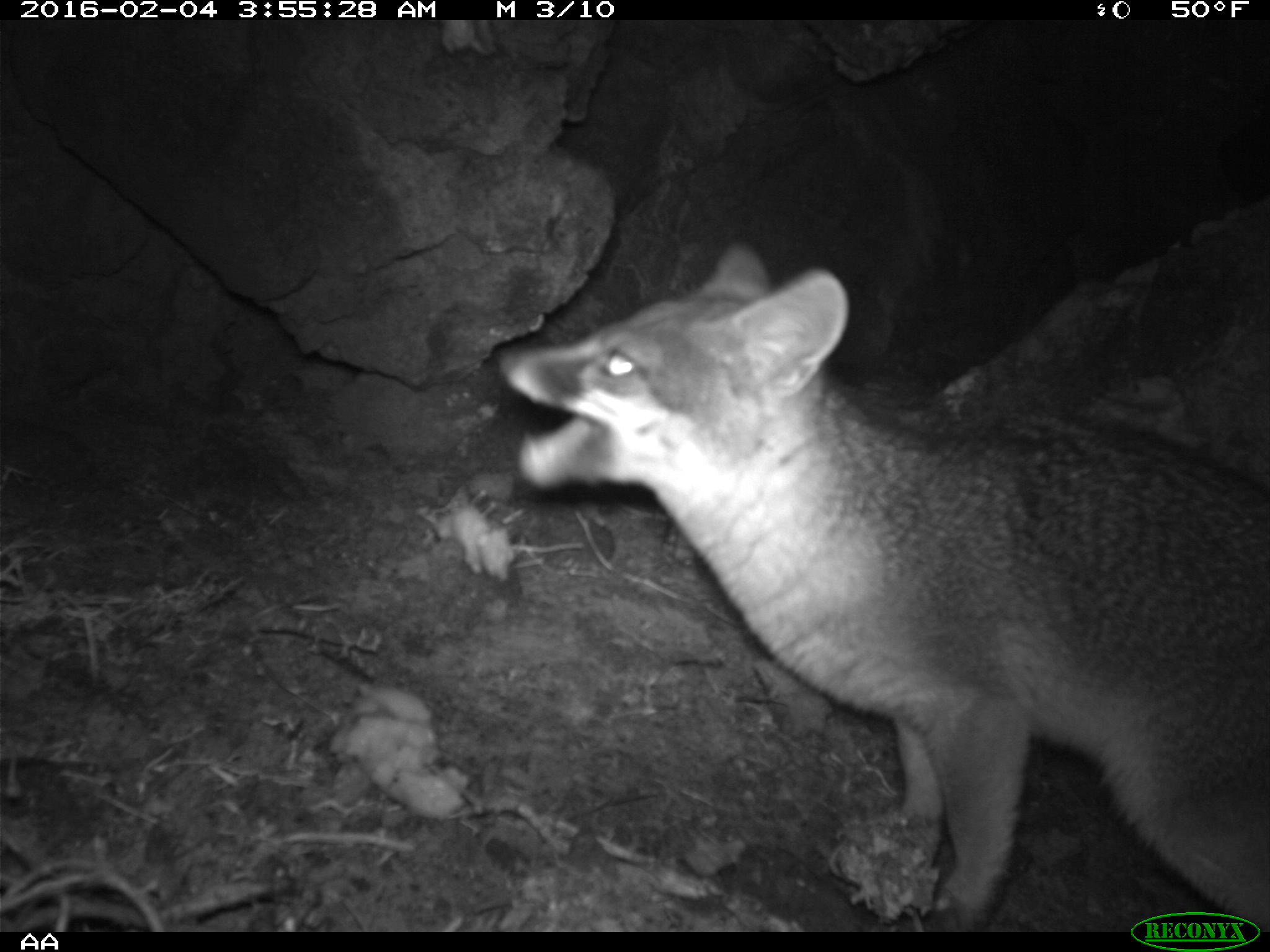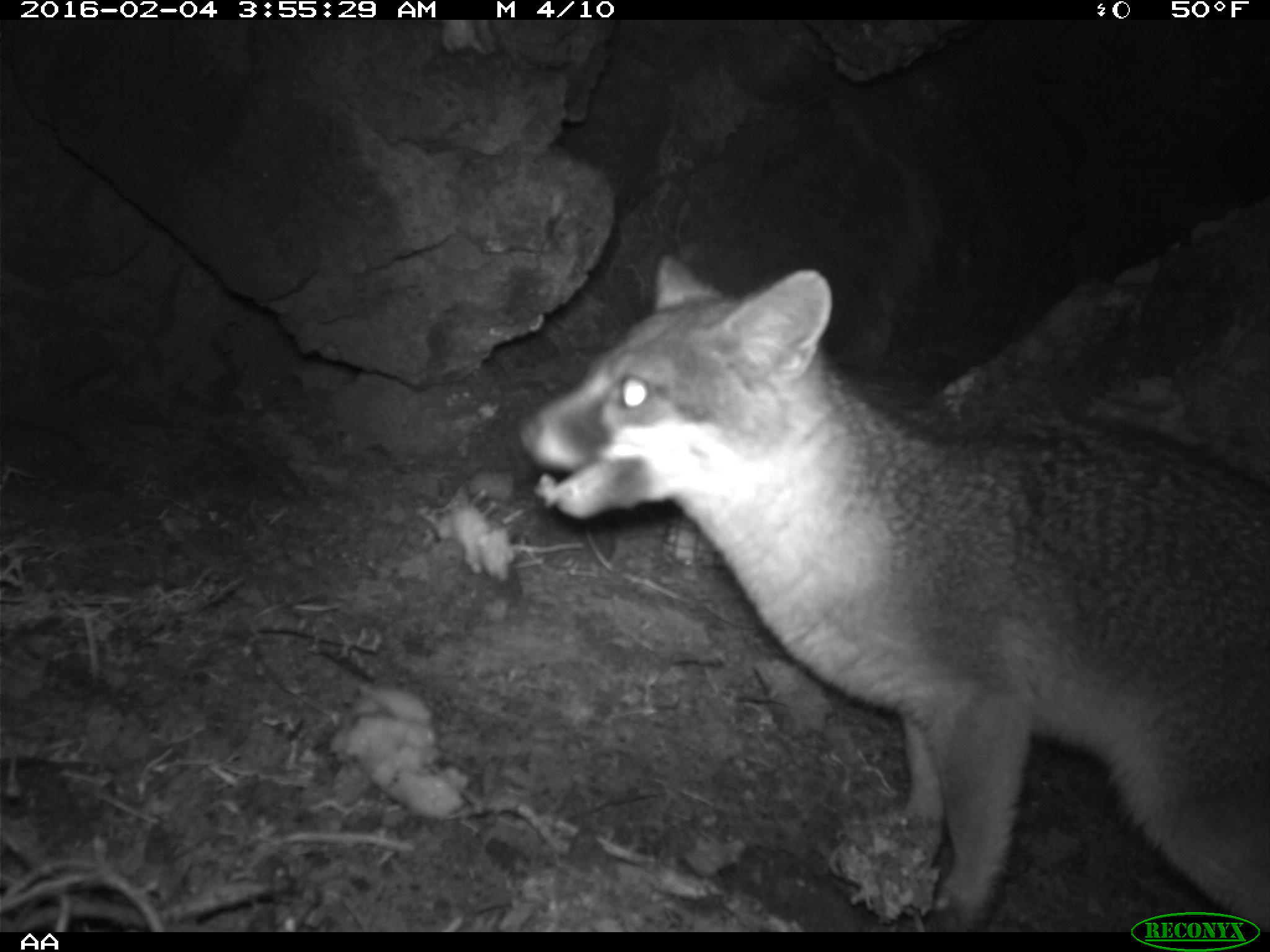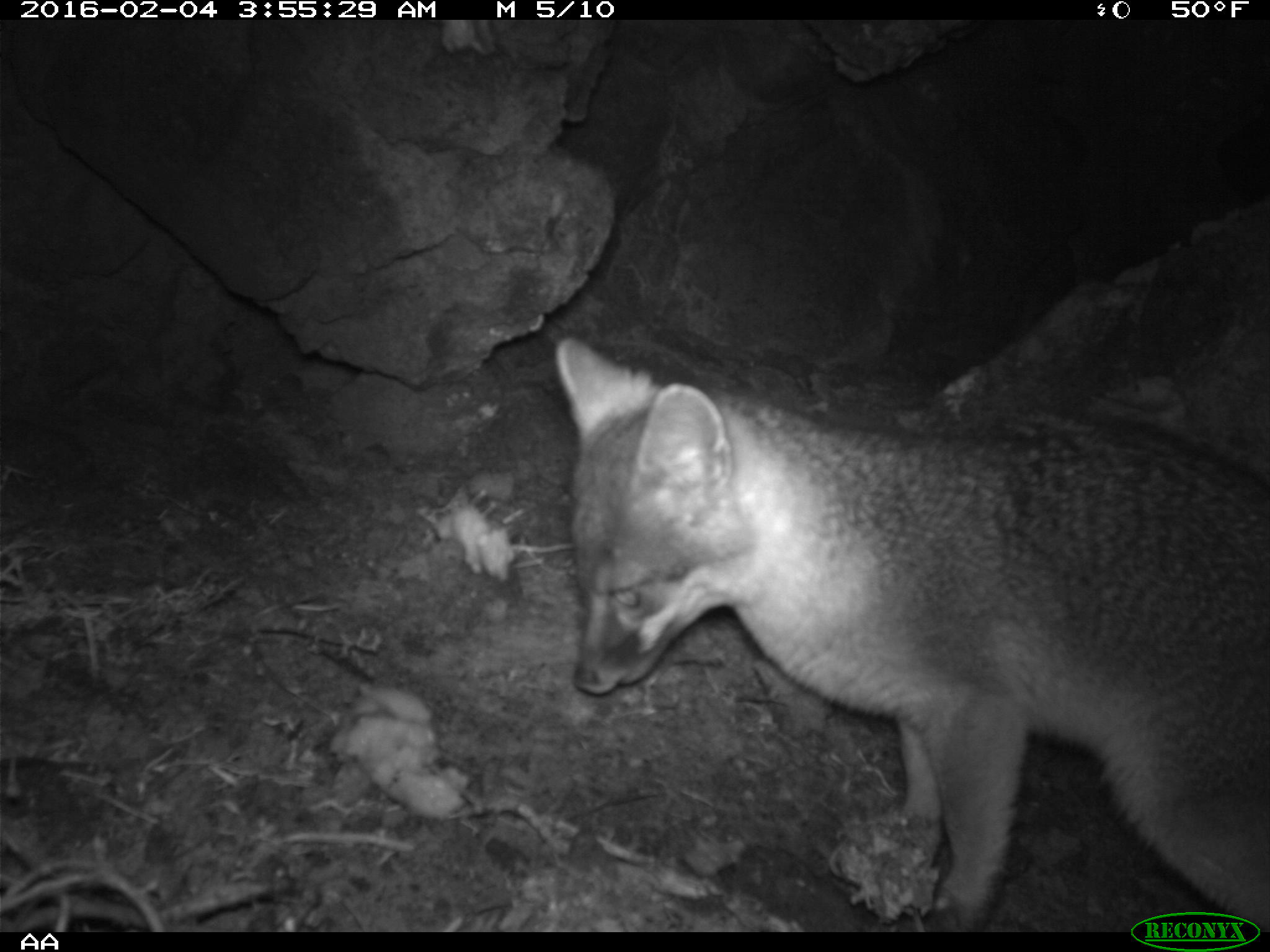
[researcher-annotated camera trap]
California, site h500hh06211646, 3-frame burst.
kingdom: Animalia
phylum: Chordata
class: Mammalia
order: Carnivora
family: Canidae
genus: Urocyon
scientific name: Urocyon littoralis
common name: island fox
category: fox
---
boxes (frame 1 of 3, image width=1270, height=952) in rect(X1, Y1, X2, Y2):
fox: rect(490, 239, 1269, 932)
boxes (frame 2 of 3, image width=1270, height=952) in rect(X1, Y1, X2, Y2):
fox: rect(518, 255, 1269, 932)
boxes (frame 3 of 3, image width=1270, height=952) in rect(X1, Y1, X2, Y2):
fox: rect(556, 334, 1269, 932)